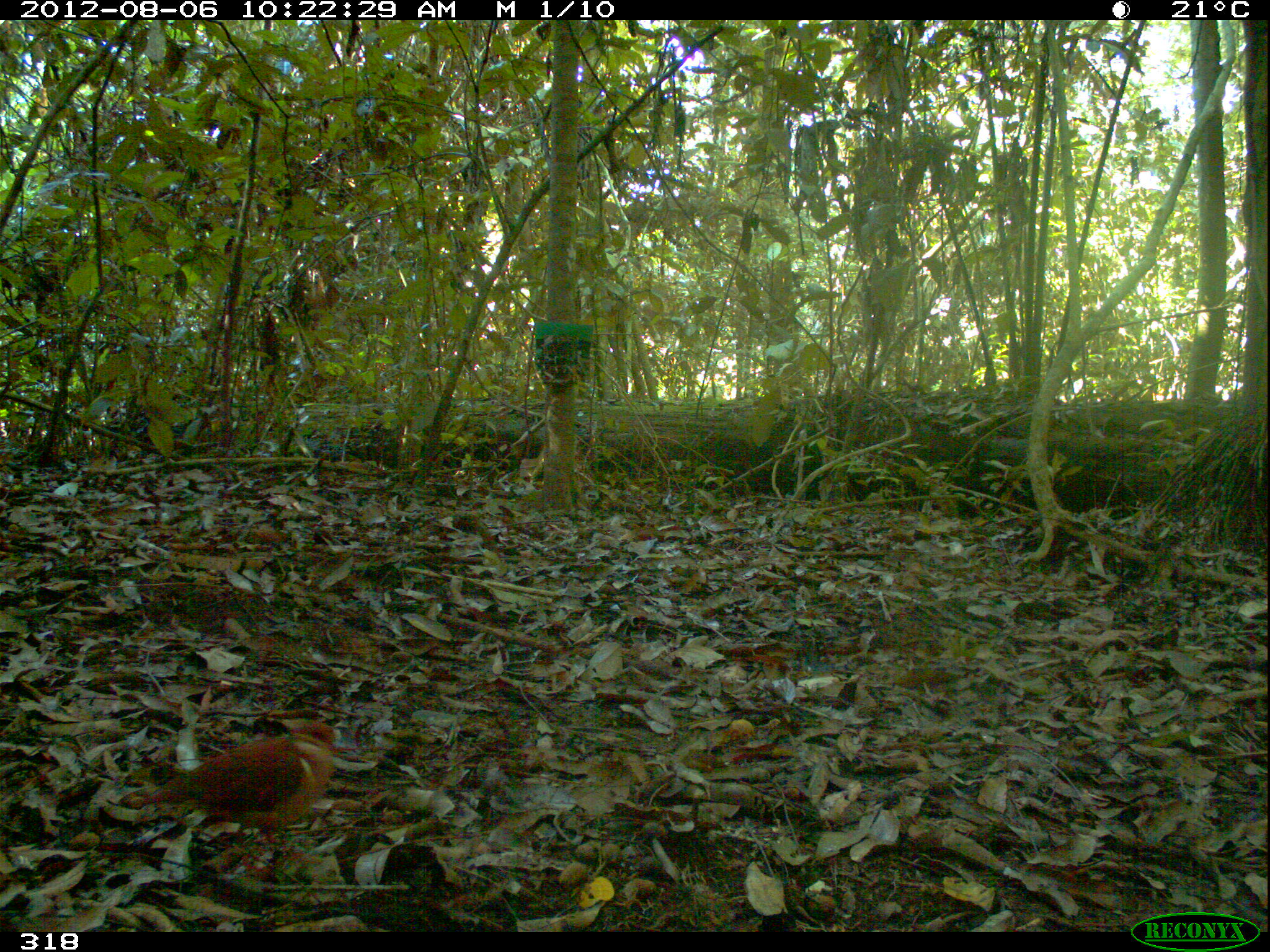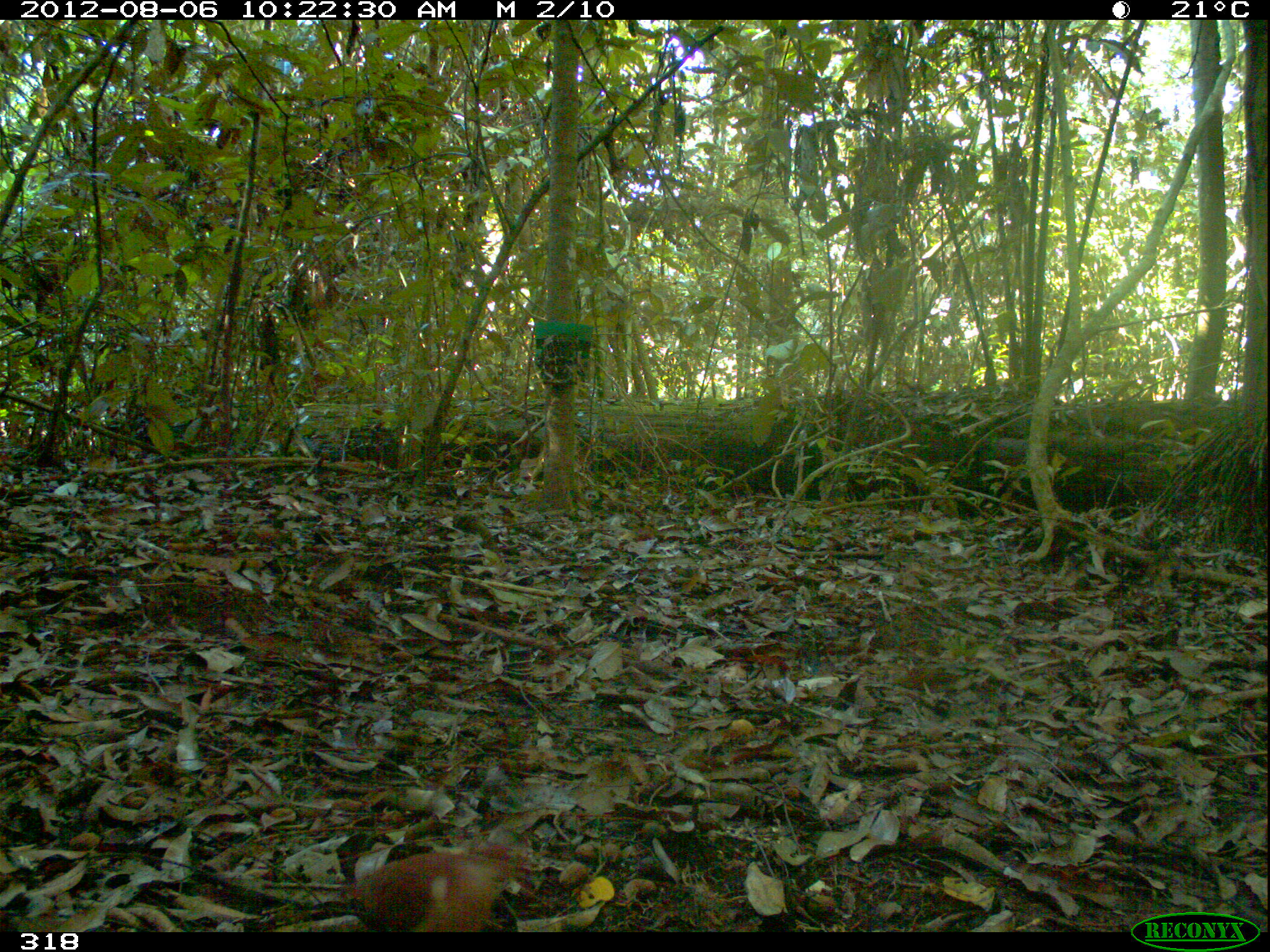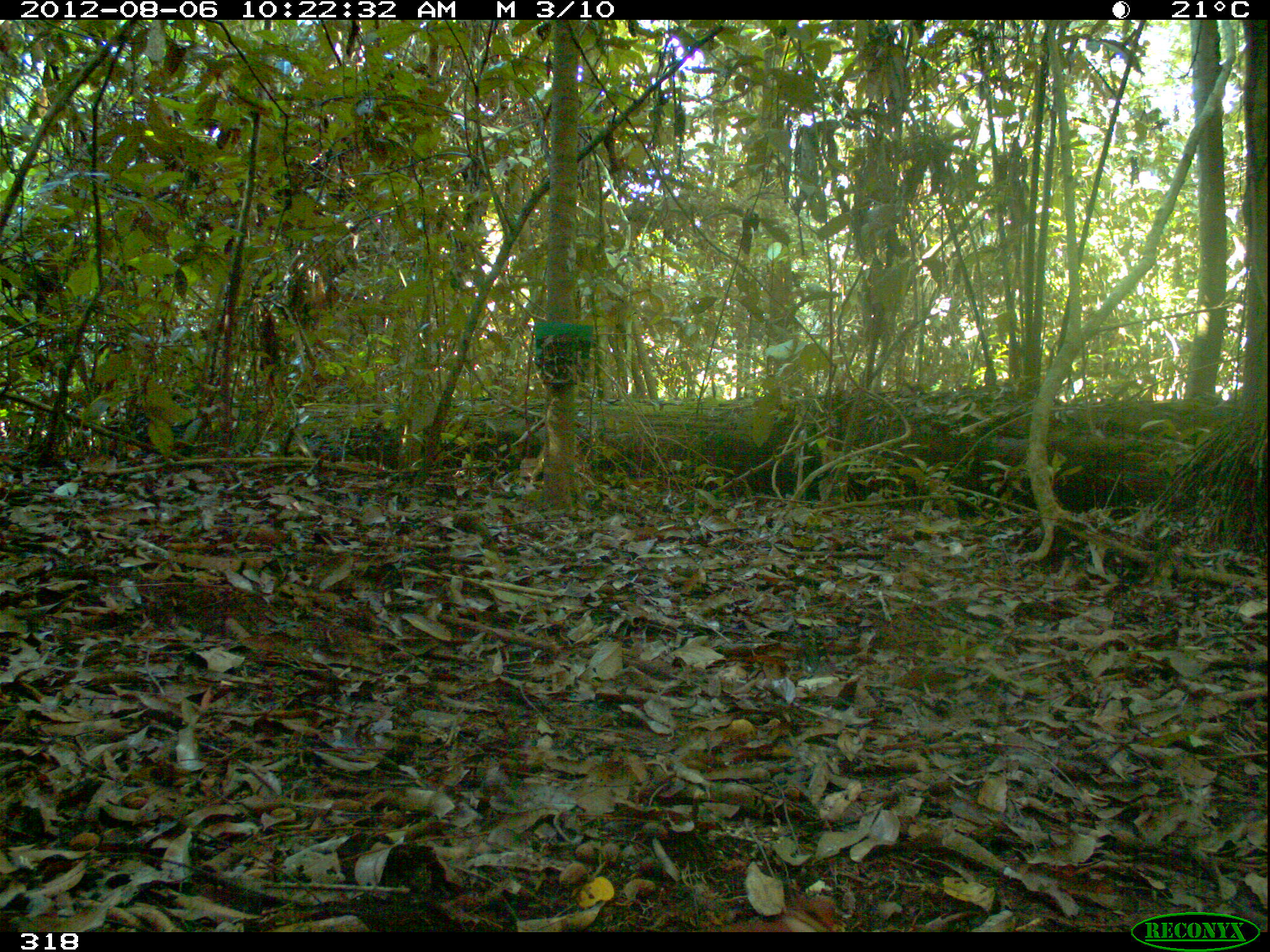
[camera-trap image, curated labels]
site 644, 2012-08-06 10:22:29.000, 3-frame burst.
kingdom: Animalia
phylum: Chordata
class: Aves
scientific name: Aves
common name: bird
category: unknown bird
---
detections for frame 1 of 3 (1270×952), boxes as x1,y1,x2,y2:
unknown bird: 117,716,338,879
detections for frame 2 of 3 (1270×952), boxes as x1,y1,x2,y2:
unknown bird: 335,838,528,932